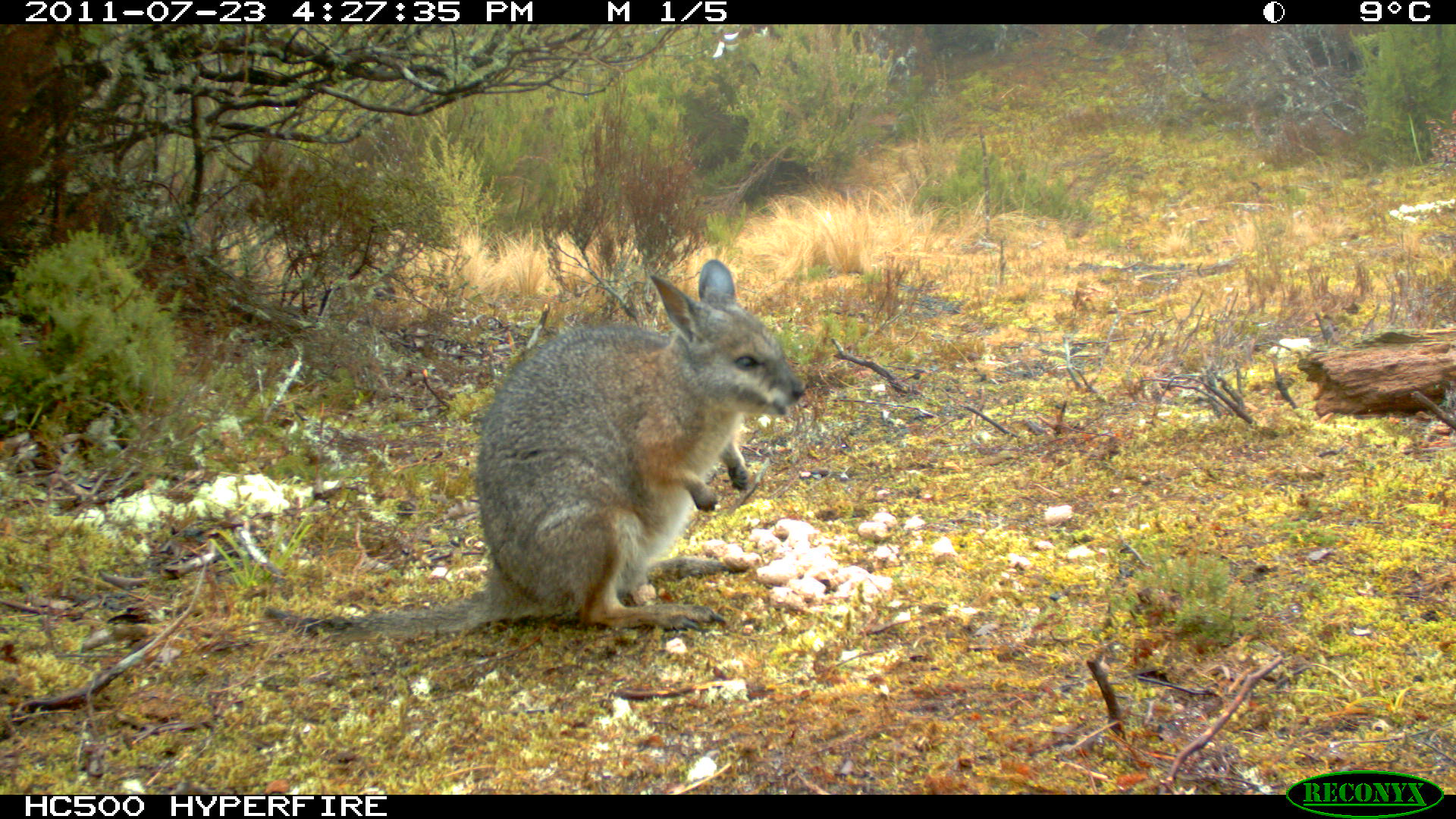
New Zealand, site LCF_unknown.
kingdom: Animalia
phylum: Chordata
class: Mammalia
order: Diprotodontia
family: Macropodidae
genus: Notamacropus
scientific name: Notamacropus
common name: wallaby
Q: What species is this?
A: Wallaby (Notamacropus).